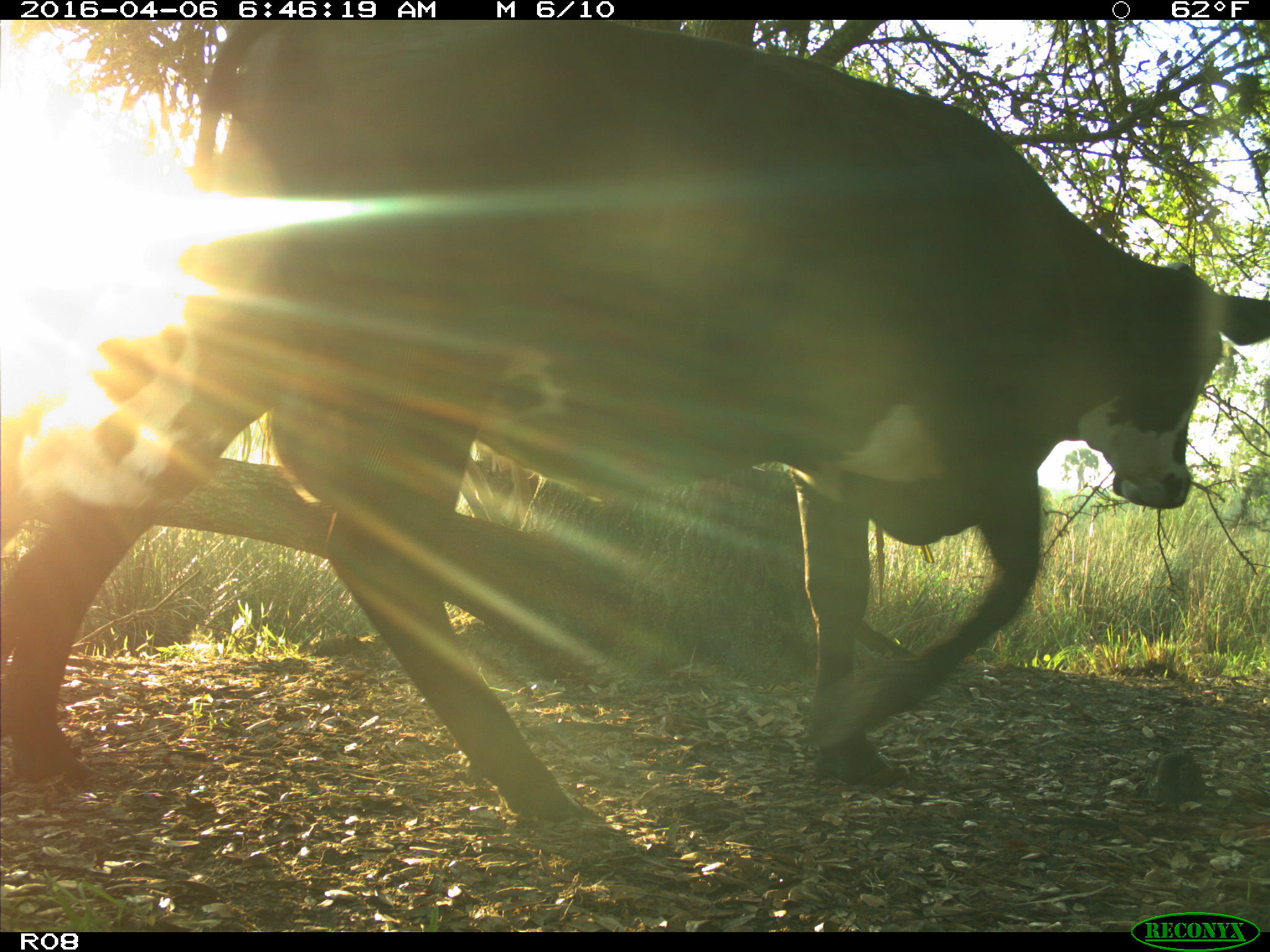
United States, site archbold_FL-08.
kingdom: Animalia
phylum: Chordata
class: Mammalia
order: Artiodactyla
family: Bovidae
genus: Bos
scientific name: Bos taurus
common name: domestic cow